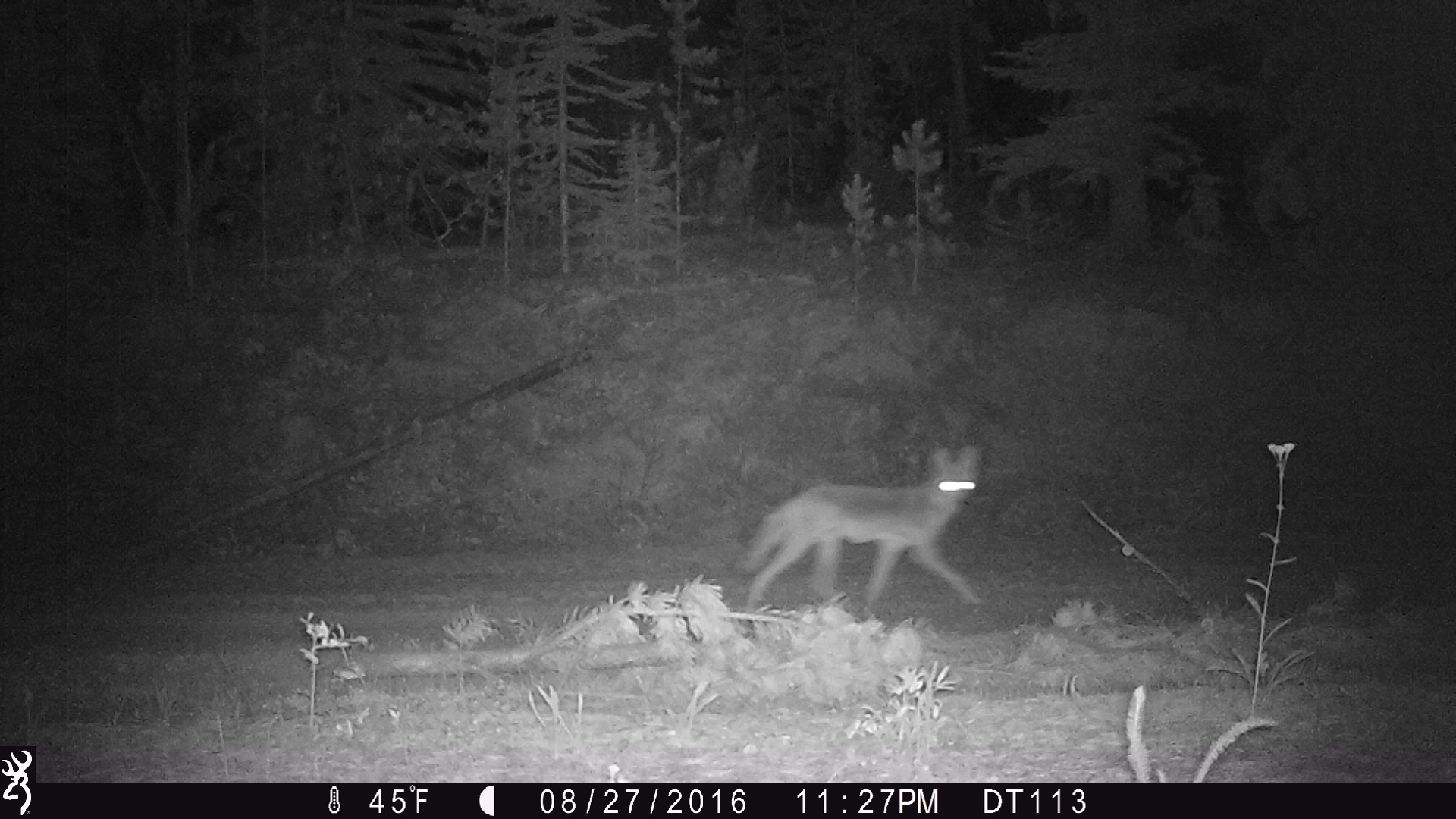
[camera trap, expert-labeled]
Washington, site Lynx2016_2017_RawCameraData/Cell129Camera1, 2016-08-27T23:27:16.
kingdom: Animalia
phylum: Chordata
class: Mammalia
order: Carnivora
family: Canidae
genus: Canis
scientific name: Canis latrans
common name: coyote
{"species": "Canis latrans (coyote)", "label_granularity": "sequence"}